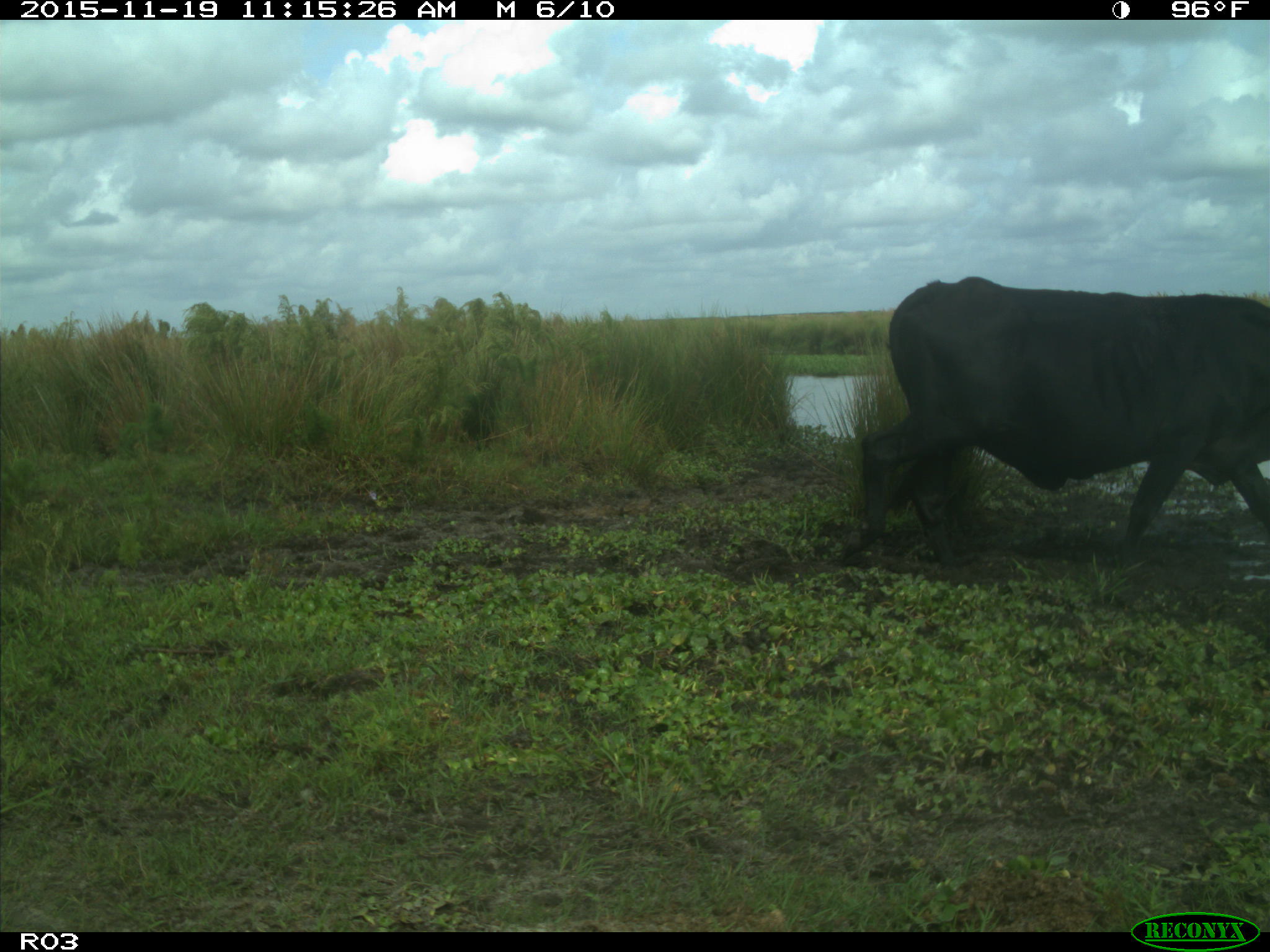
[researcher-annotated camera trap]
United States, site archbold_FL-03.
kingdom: Animalia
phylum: Chordata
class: Mammalia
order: Artiodactyla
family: Bovidae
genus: Bos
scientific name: Bos taurus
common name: domestic cow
Bos taurus (domestic cow).